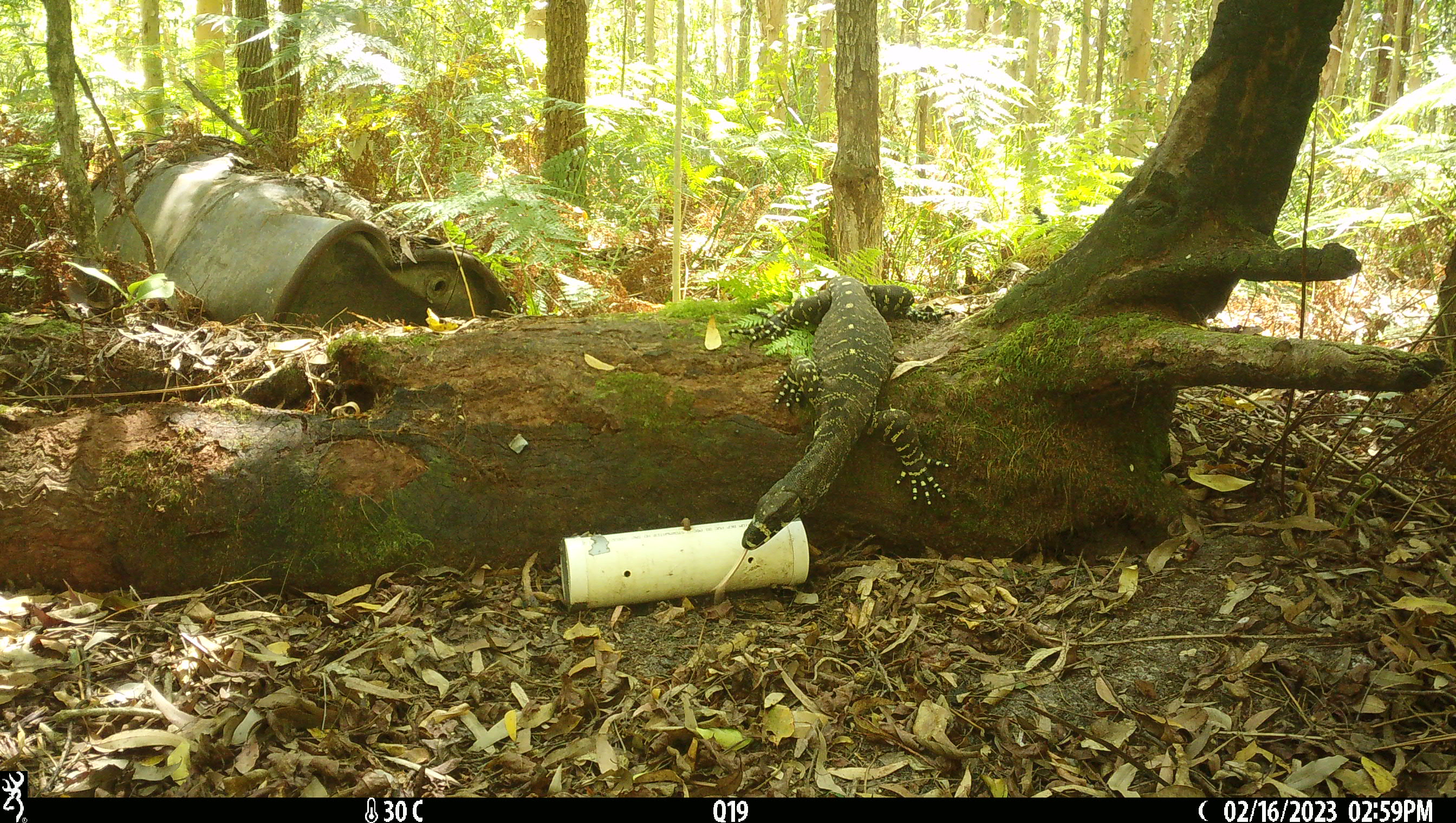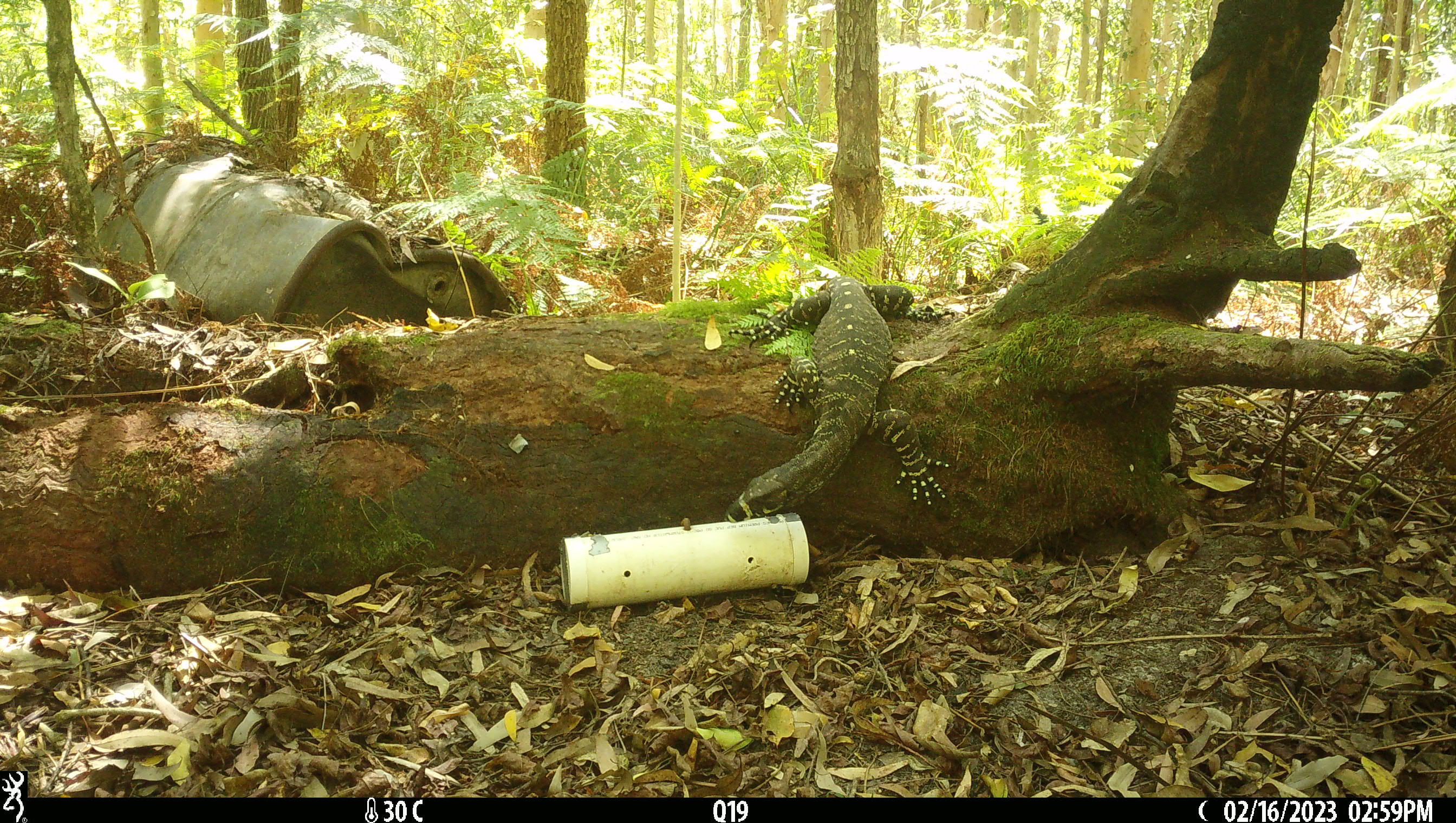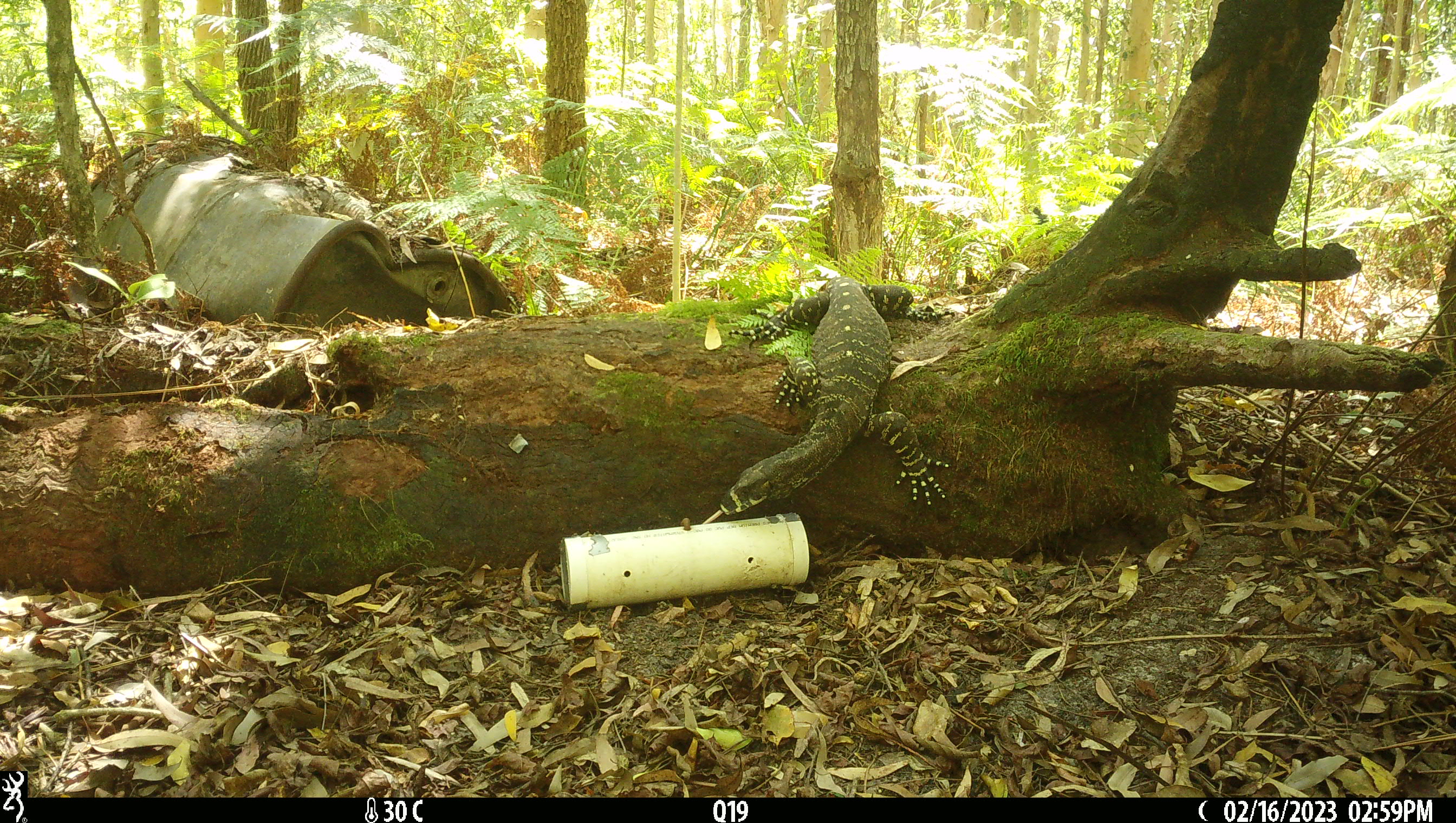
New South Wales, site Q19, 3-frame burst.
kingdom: Animalia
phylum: Chordata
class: Reptilia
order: Squamata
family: Varanidae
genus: Varanus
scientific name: Varanus varius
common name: lace monitor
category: goanna